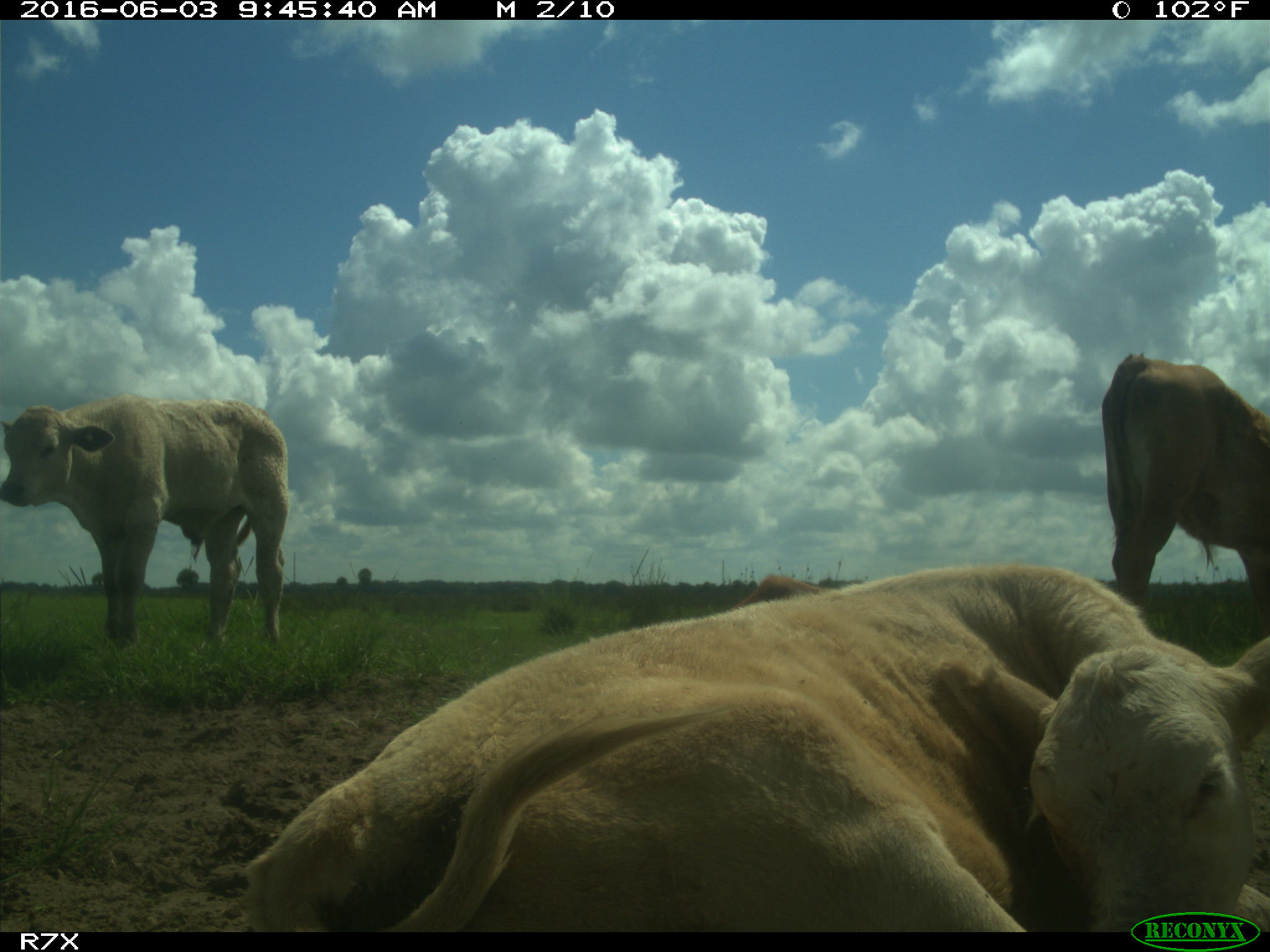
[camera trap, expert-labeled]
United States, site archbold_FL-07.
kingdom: Animalia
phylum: Chordata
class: Mammalia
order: Artiodactyla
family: Bovidae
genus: Bos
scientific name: Bos taurus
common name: domestic cow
Bos taurus (domestic cow).